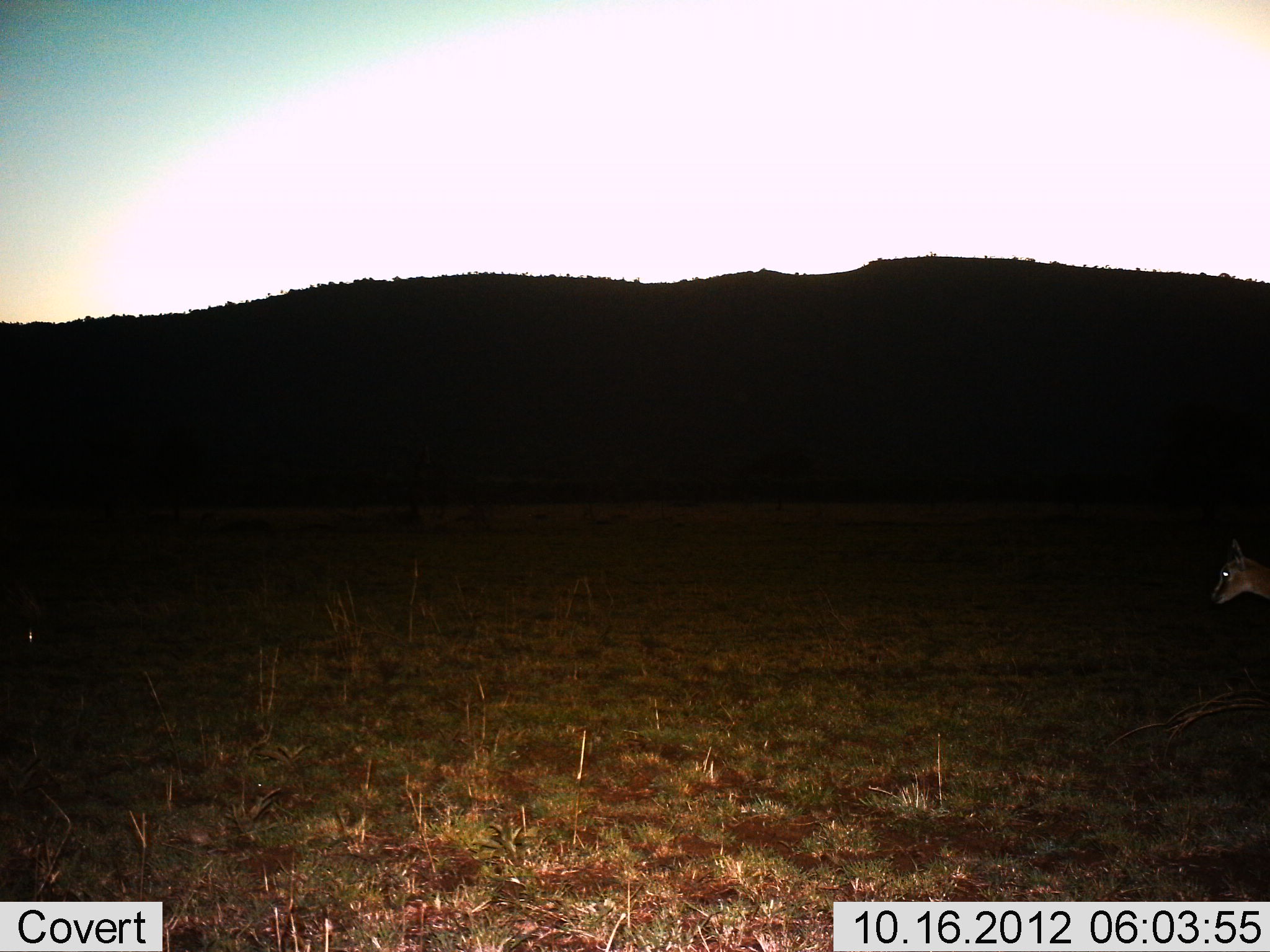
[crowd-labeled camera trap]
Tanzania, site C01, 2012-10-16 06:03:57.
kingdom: Animalia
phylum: Chordata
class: Mammalia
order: Artiodactyla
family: Bovidae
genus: Eudorcas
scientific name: Eudorcas thomsonii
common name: thomson's gazelle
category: gazellethomsons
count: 1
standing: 50%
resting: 0%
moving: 50%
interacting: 0%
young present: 0%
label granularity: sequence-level